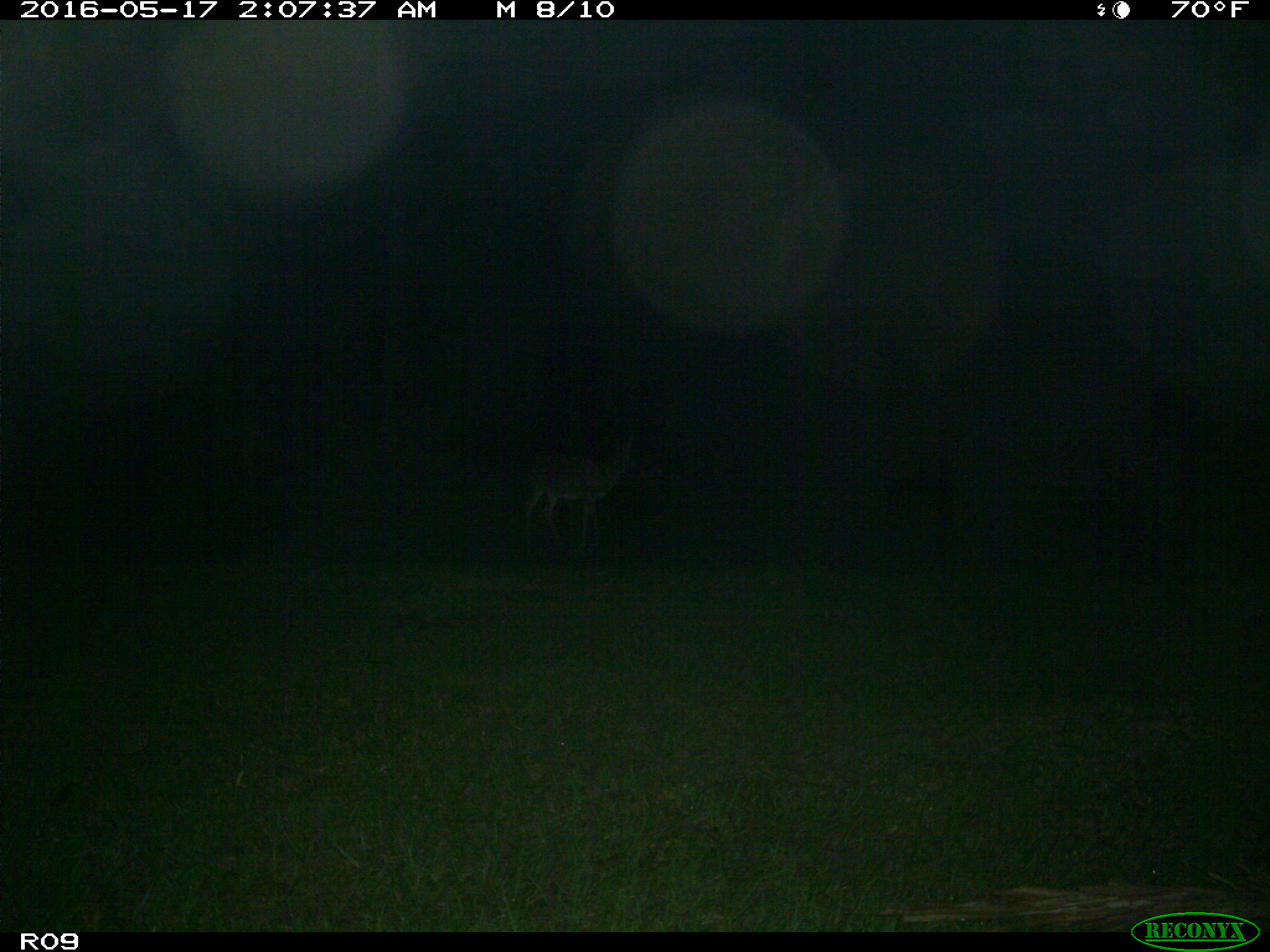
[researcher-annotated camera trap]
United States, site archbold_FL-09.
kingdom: Animalia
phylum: Chordata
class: Mammalia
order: Artiodactyla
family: Cervidae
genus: Odocoileus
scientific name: Odocoileus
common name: deer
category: unidentified deer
Unidentified deer (deer) (Odocoileus).